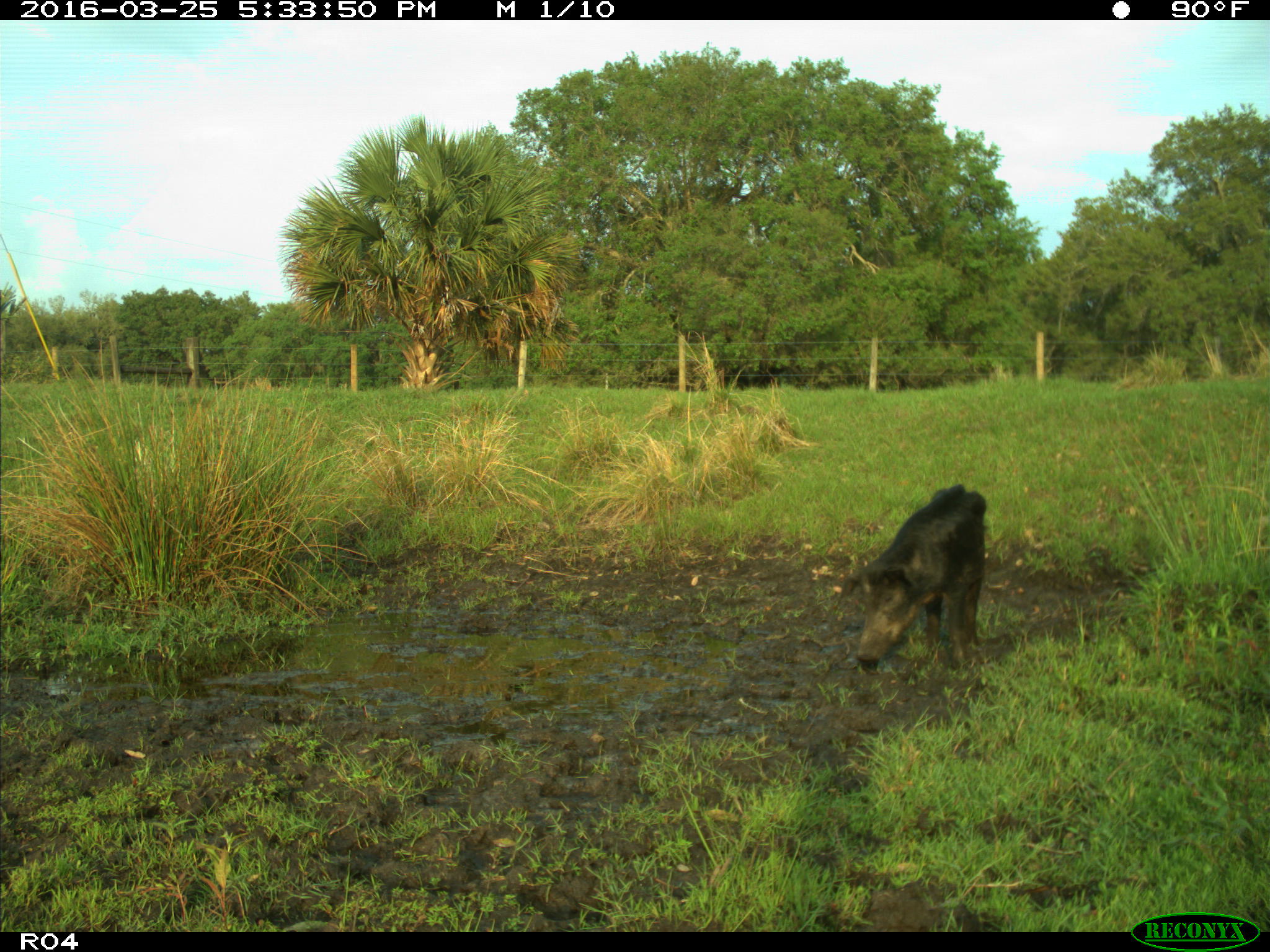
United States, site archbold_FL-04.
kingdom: Animalia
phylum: Chordata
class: Mammalia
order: Artiodactyla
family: Suidae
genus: Sus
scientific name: Sus scrofa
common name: wild boar